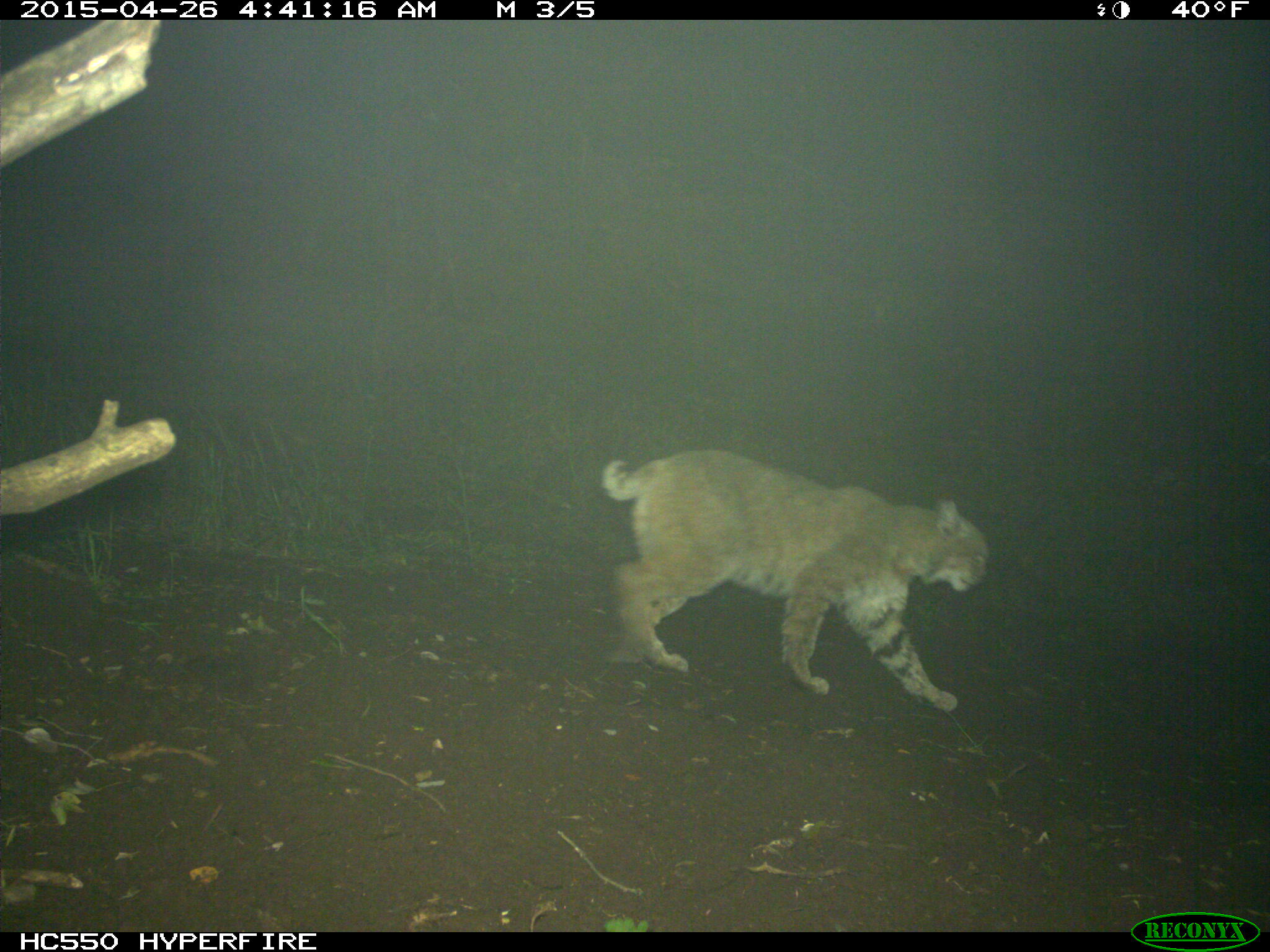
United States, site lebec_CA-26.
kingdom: Animalia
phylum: Chordata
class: Mammalia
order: Carnivora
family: Felidae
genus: Lynx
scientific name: Lynx rufus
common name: bobcat